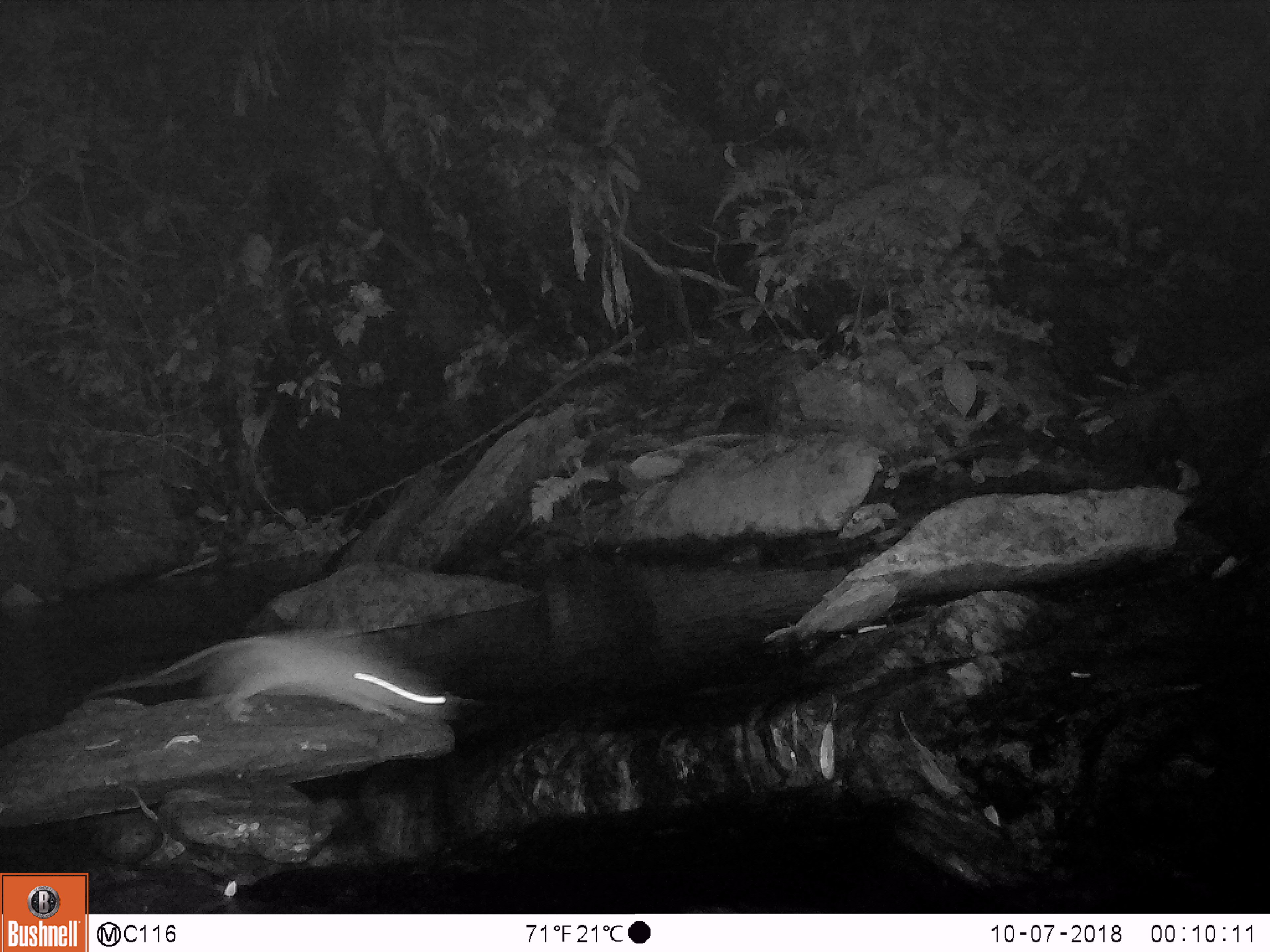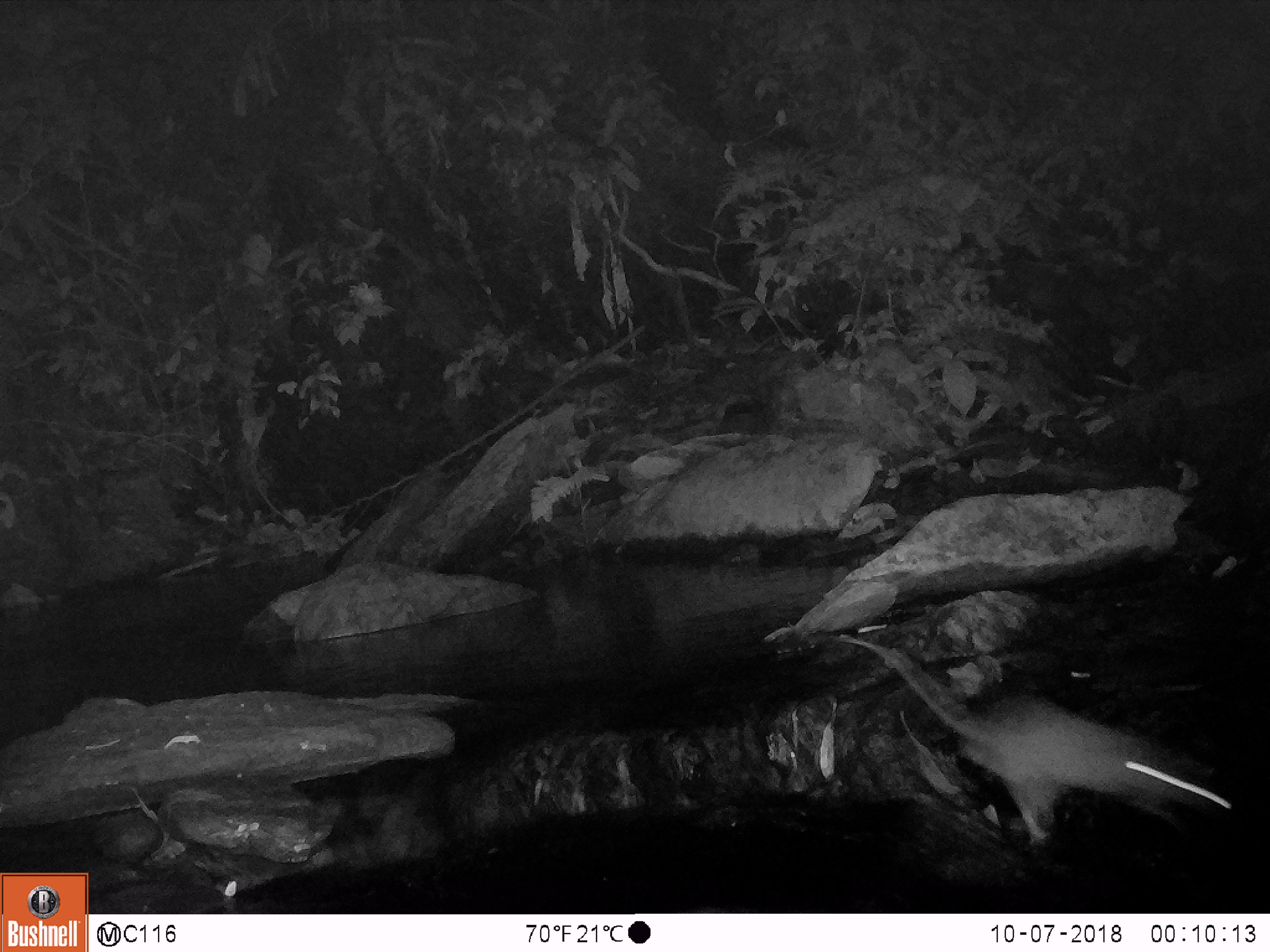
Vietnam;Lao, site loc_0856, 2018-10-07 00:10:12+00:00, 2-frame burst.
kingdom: Animalia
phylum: Chordata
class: Mammalia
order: Rodentia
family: Muridae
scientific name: Muridae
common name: old-world mice and rats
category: unidentified murid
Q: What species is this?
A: Unidentified murid (old-world mice and rats) (Muridae).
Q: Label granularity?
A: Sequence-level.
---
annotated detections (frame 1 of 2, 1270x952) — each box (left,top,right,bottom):
unidentified murid: (81,625,455,734)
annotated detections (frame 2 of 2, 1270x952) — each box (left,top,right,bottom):
unidentified murid: (839,625,1239,856)